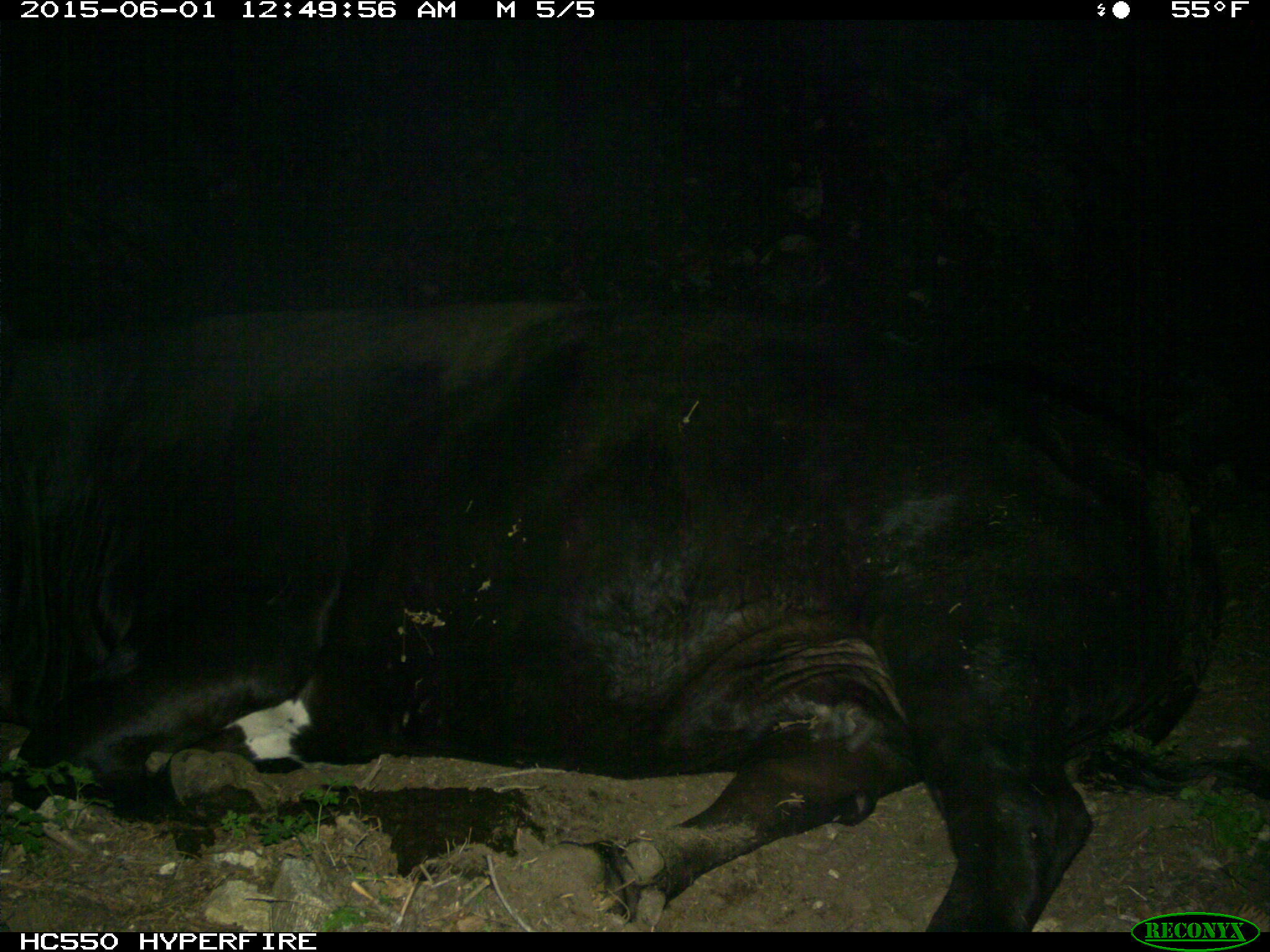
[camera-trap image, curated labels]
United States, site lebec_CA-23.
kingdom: Animalia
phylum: Chordata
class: Mammalia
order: Artiodactyla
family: Bovidae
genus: Bos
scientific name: Bos taurus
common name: domestic cow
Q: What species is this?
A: Bos taurus (domestic cow).